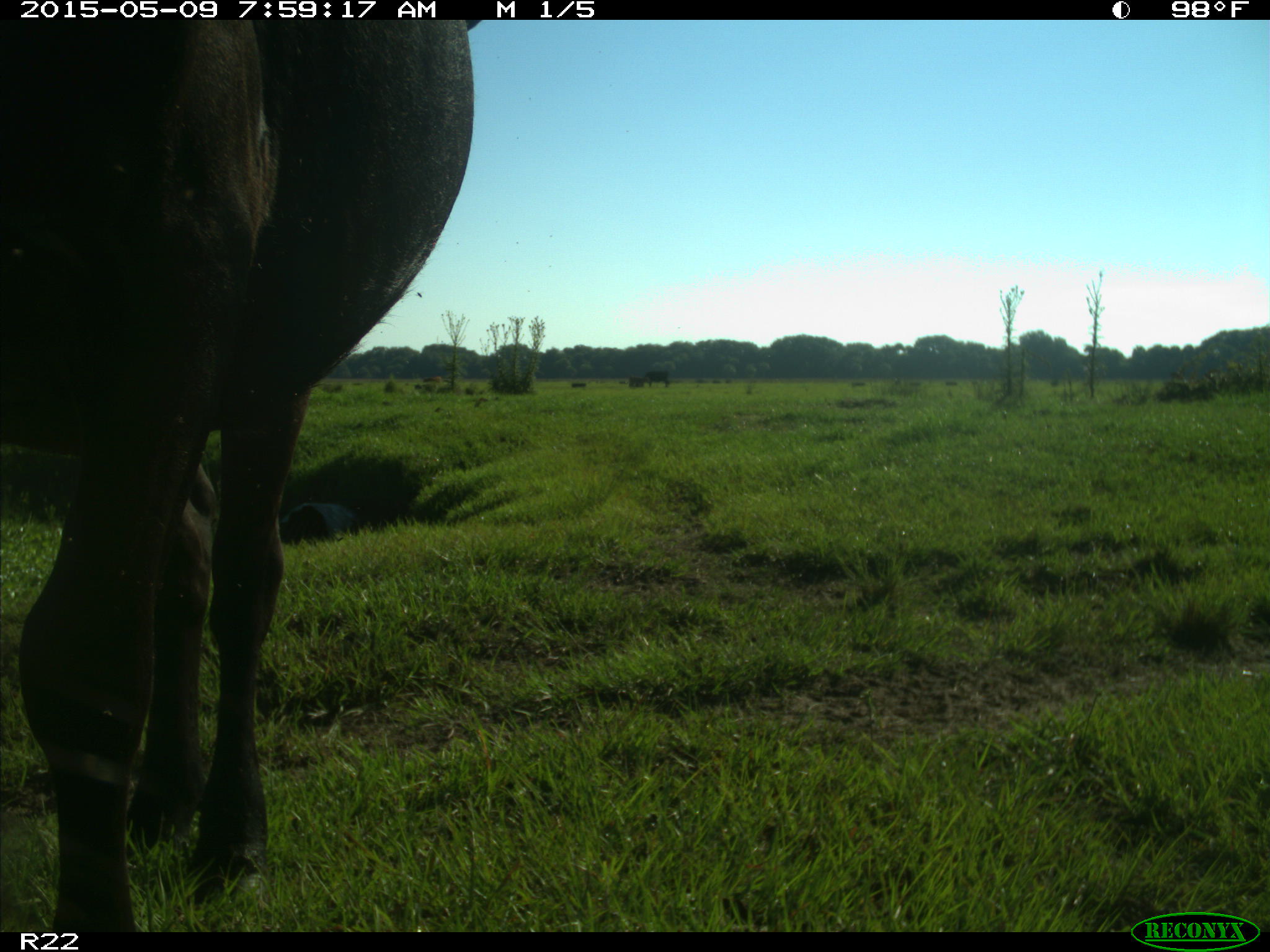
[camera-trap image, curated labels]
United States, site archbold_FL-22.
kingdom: Animalia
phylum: Chordata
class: Mammalia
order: Artiodactyla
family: Bovidae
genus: Bos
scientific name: Bos taurus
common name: domestic cow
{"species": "Bos taurus (domestic cow)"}